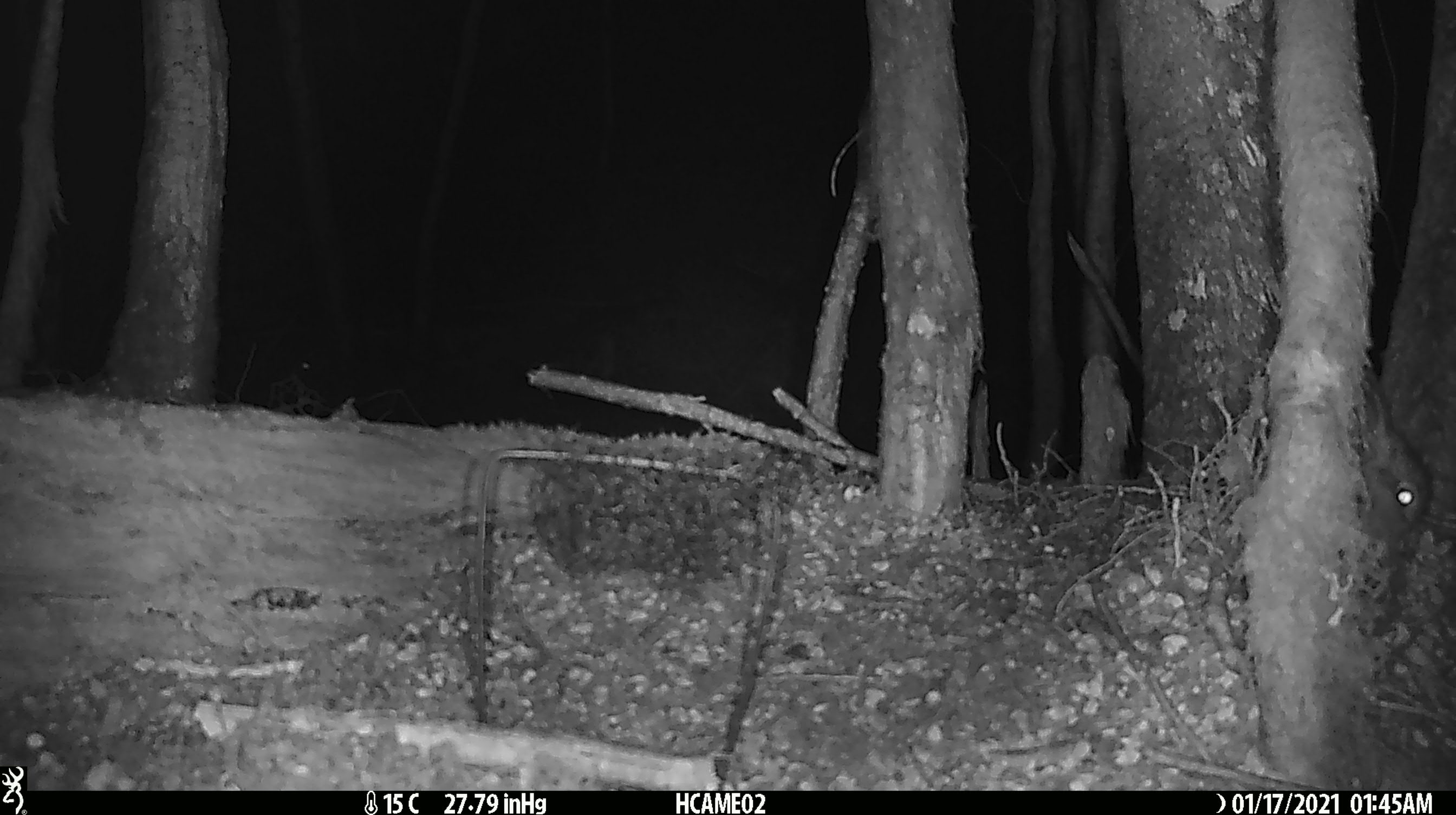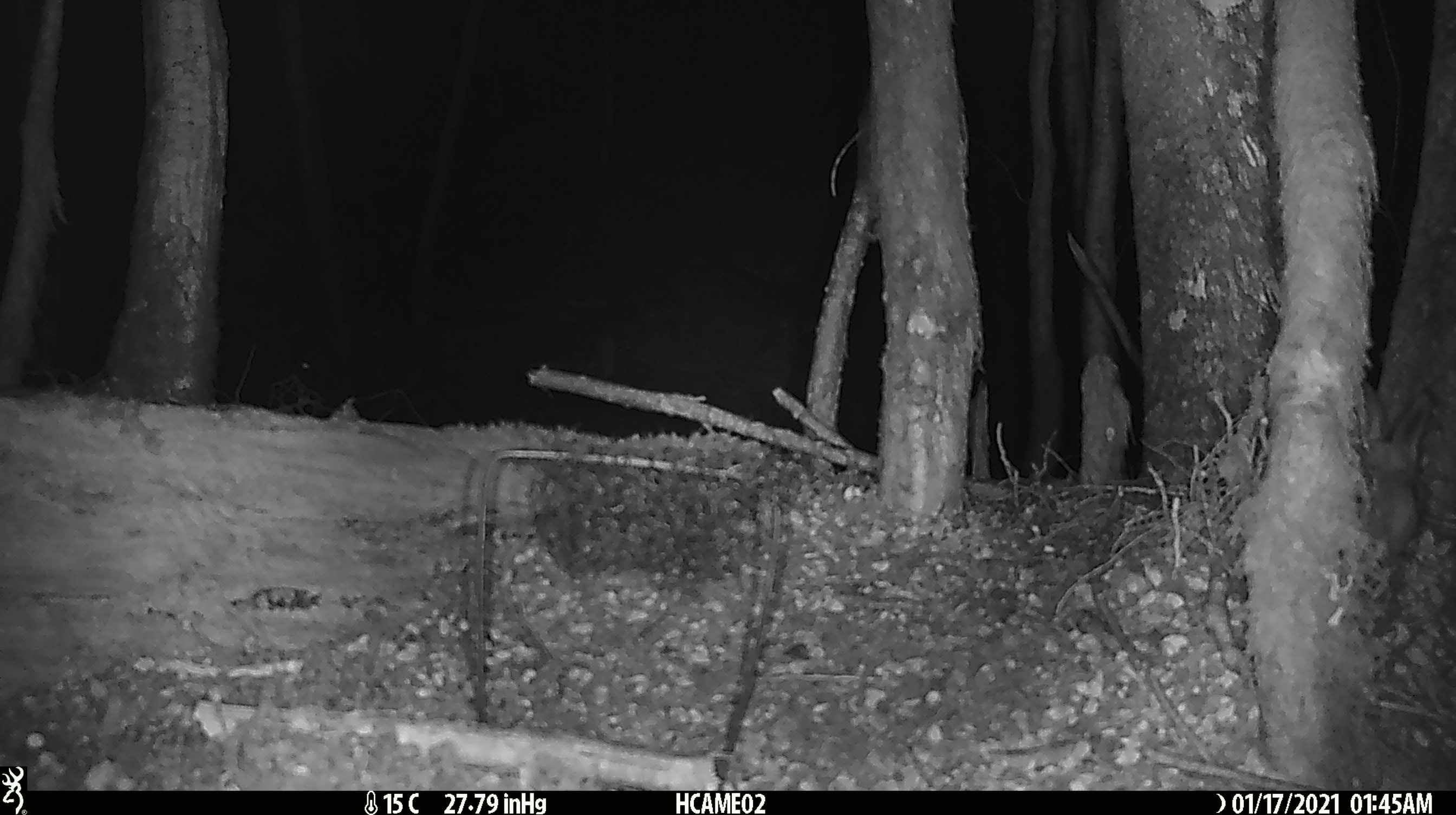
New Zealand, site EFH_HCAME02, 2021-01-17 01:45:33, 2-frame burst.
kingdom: Animalia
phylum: Chordata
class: Mammalia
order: Lagomorpha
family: Leporidae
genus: Oryctolagus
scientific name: Oryctolagus cuniculus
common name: european rabbit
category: rabbit